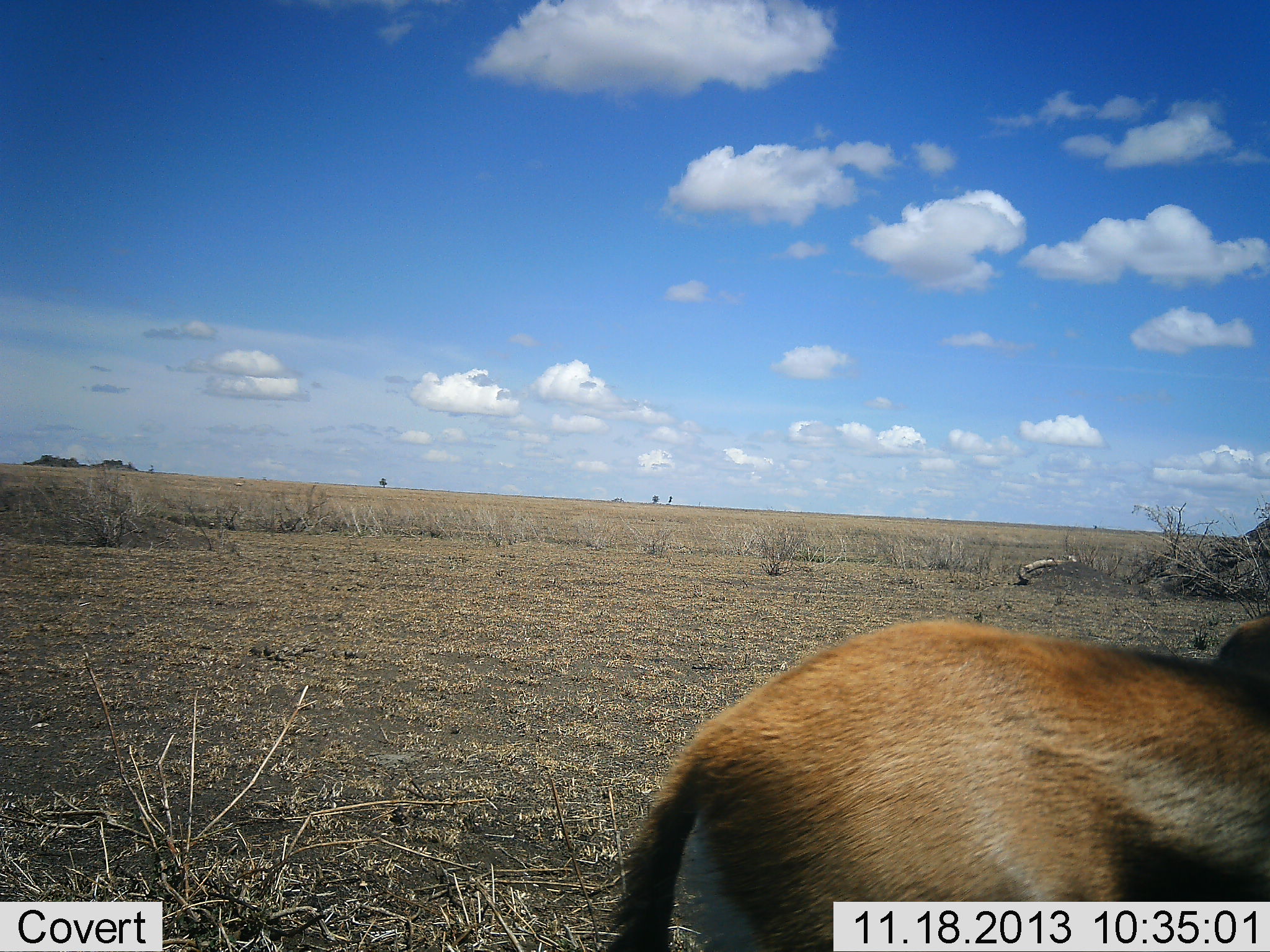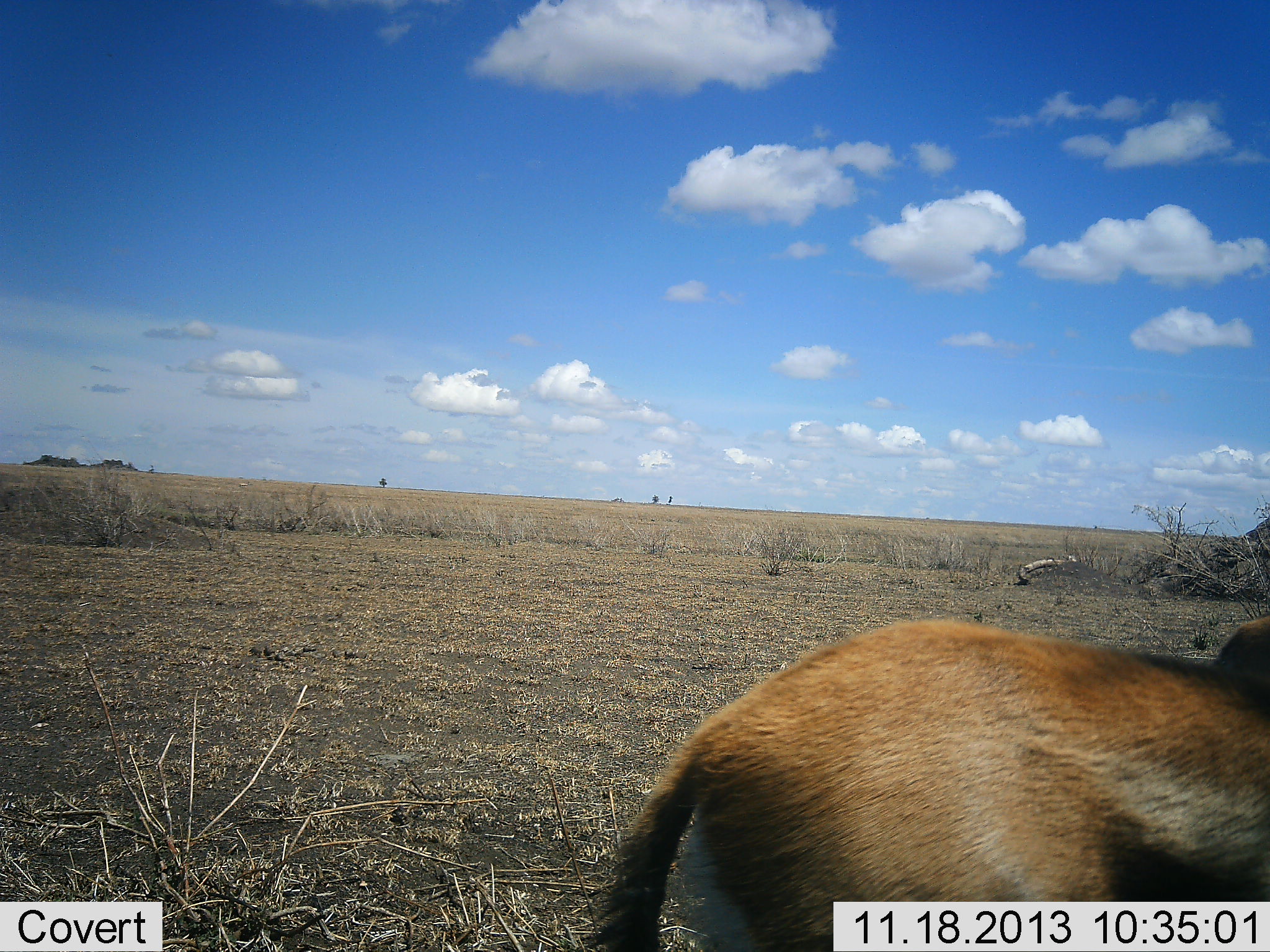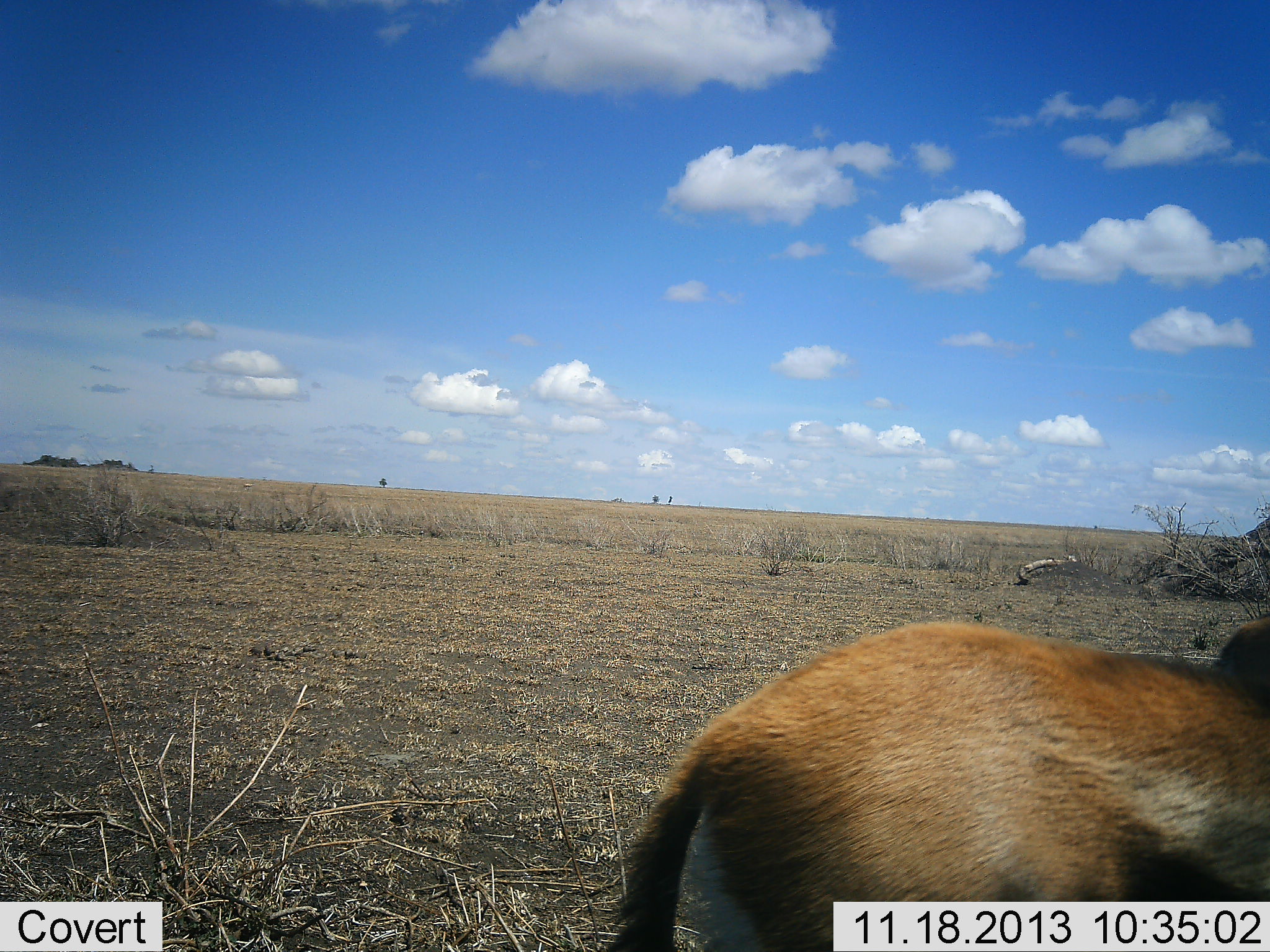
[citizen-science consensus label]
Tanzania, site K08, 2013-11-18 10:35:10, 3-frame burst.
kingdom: Animalia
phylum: Chordata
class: Mammalia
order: Artiodactyla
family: Bovidae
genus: Eudorcas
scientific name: Eudorcas thomsonii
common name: thomson's gazelle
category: gazellethomsons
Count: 1.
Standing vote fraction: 90%.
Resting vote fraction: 0%.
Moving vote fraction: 0%.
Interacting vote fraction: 0%.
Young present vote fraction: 10%.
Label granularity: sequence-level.